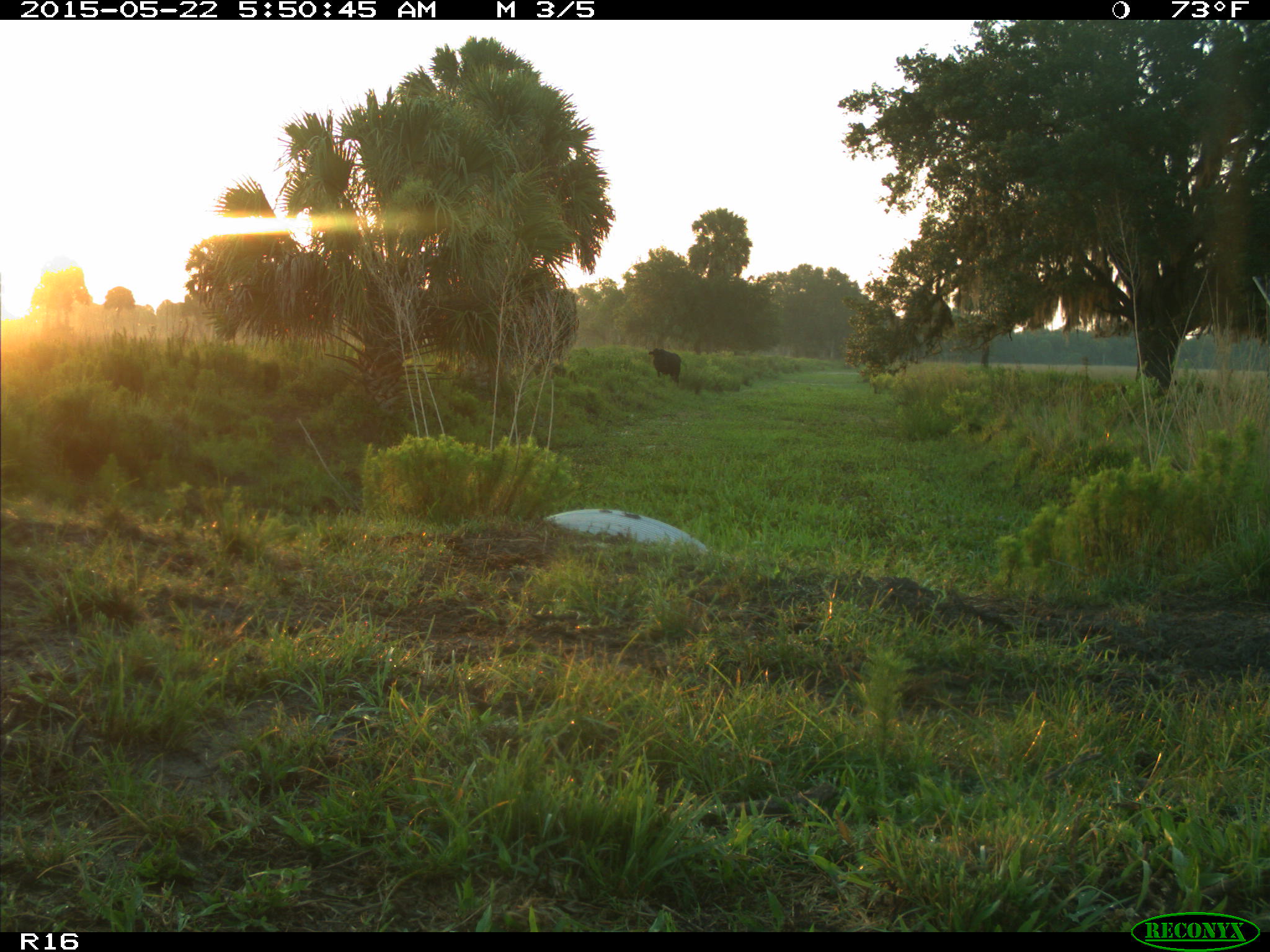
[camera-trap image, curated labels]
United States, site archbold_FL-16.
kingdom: Animalia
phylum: Chordata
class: Mammalia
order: Artiodactyla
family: Bovidae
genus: Bos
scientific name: Bos taurus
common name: domestic cow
Bos taurus (domestic cow).